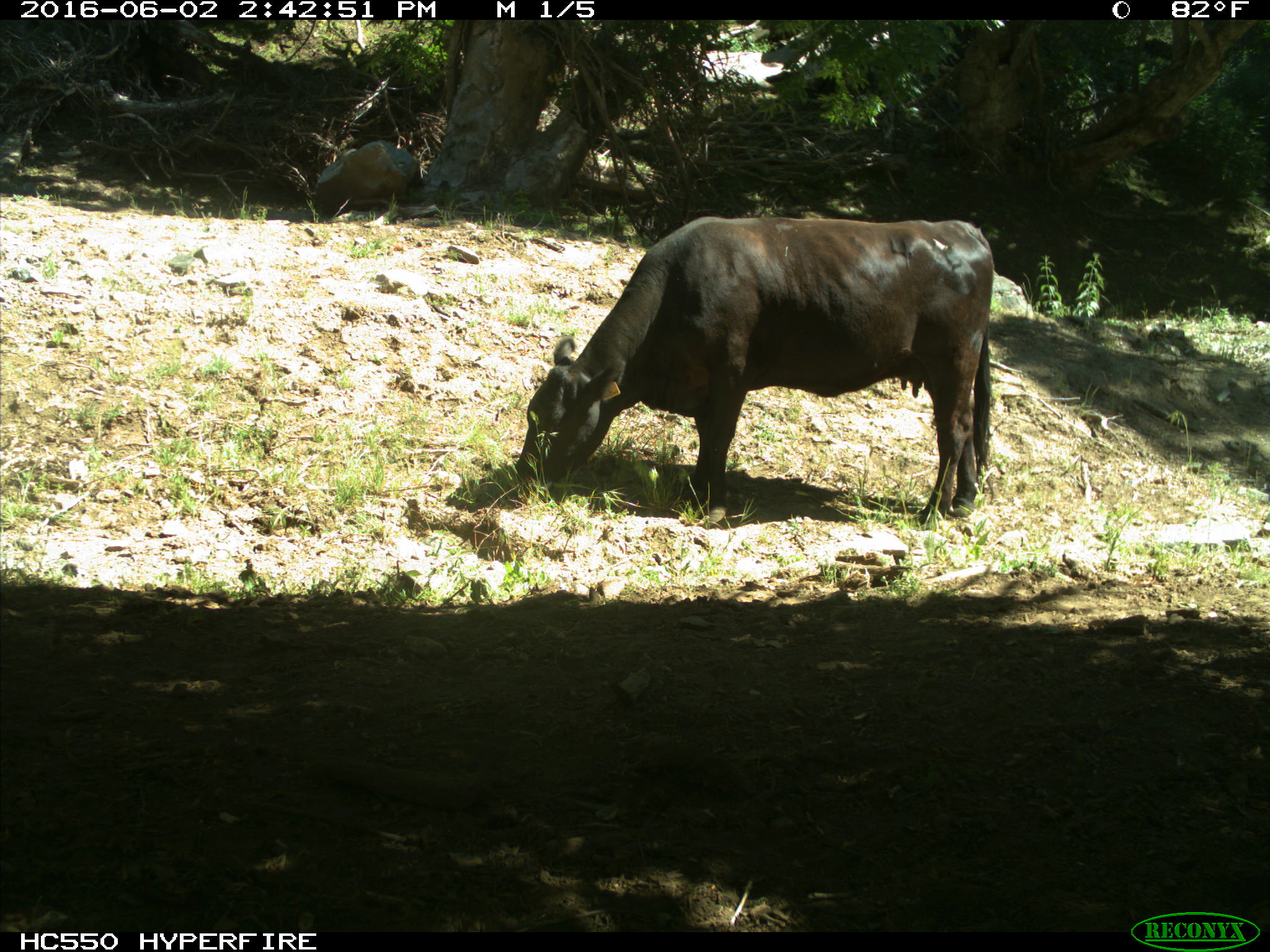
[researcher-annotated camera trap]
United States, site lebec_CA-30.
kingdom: Animalia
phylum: Chordata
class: Mammalia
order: Artiodactyla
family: Bovidae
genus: Bos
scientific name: Bos taurus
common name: domestic cow